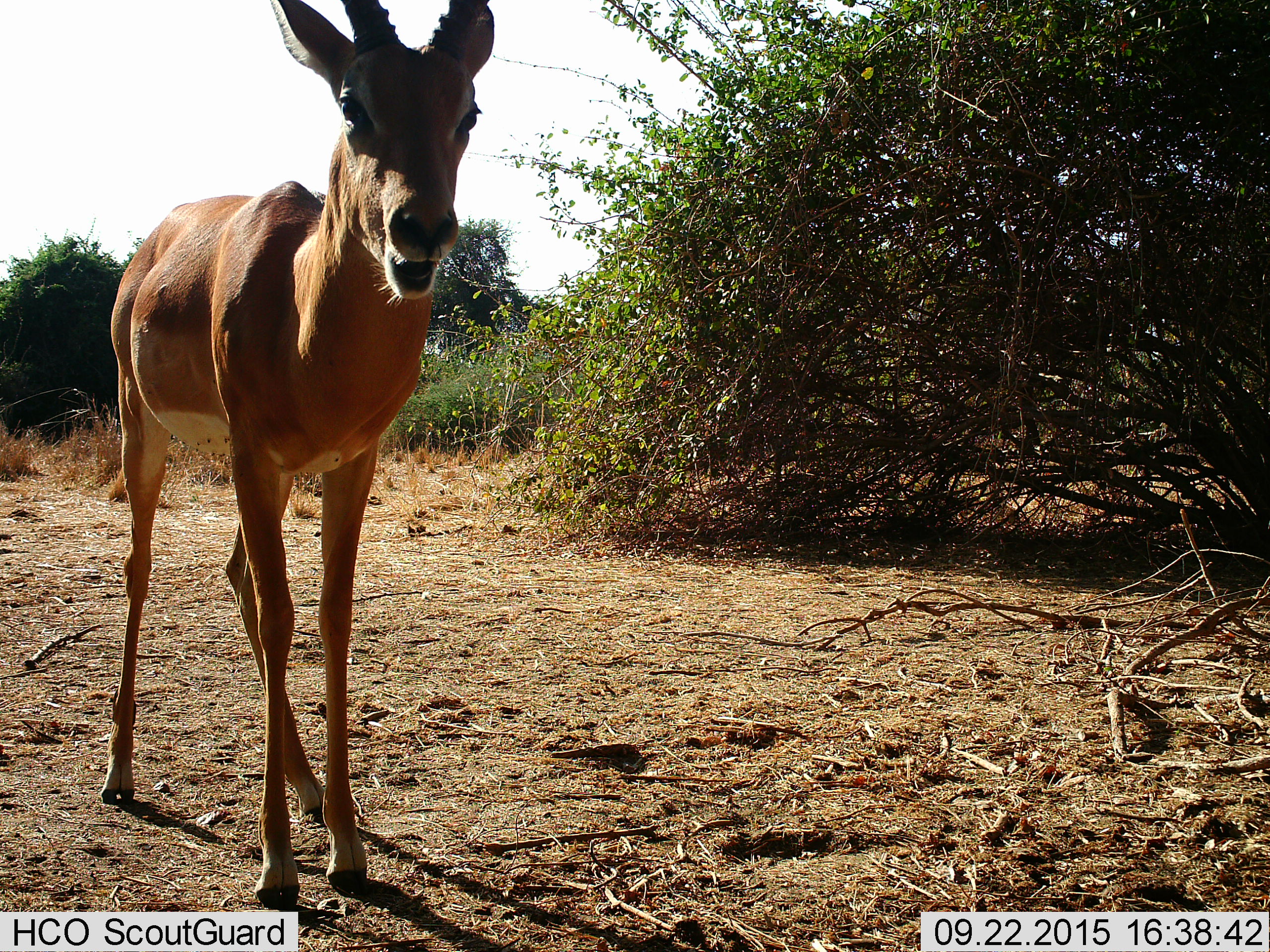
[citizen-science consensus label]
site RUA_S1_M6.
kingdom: Animalia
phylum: Chordata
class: Mammalia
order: Artiodactyla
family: Bovidae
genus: Aepyceros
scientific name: Aepyceros melampus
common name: impala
Impala (Aepyceros melampus), count 1. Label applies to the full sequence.